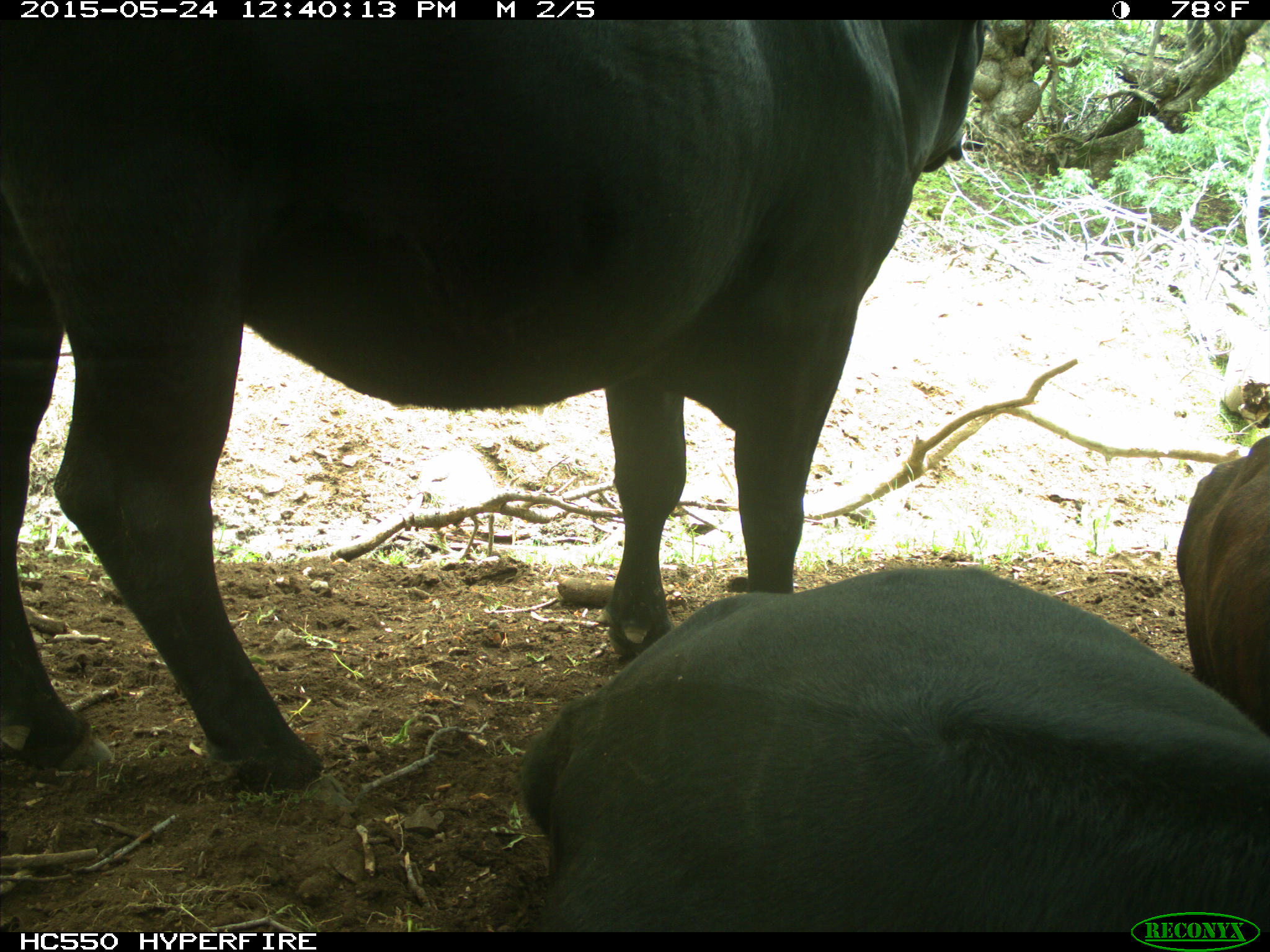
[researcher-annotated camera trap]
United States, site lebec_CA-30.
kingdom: Animalia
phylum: Chordata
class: Mammalia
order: Artiodactyla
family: Bovidae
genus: Bos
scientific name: Bos taurus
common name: domestic cow